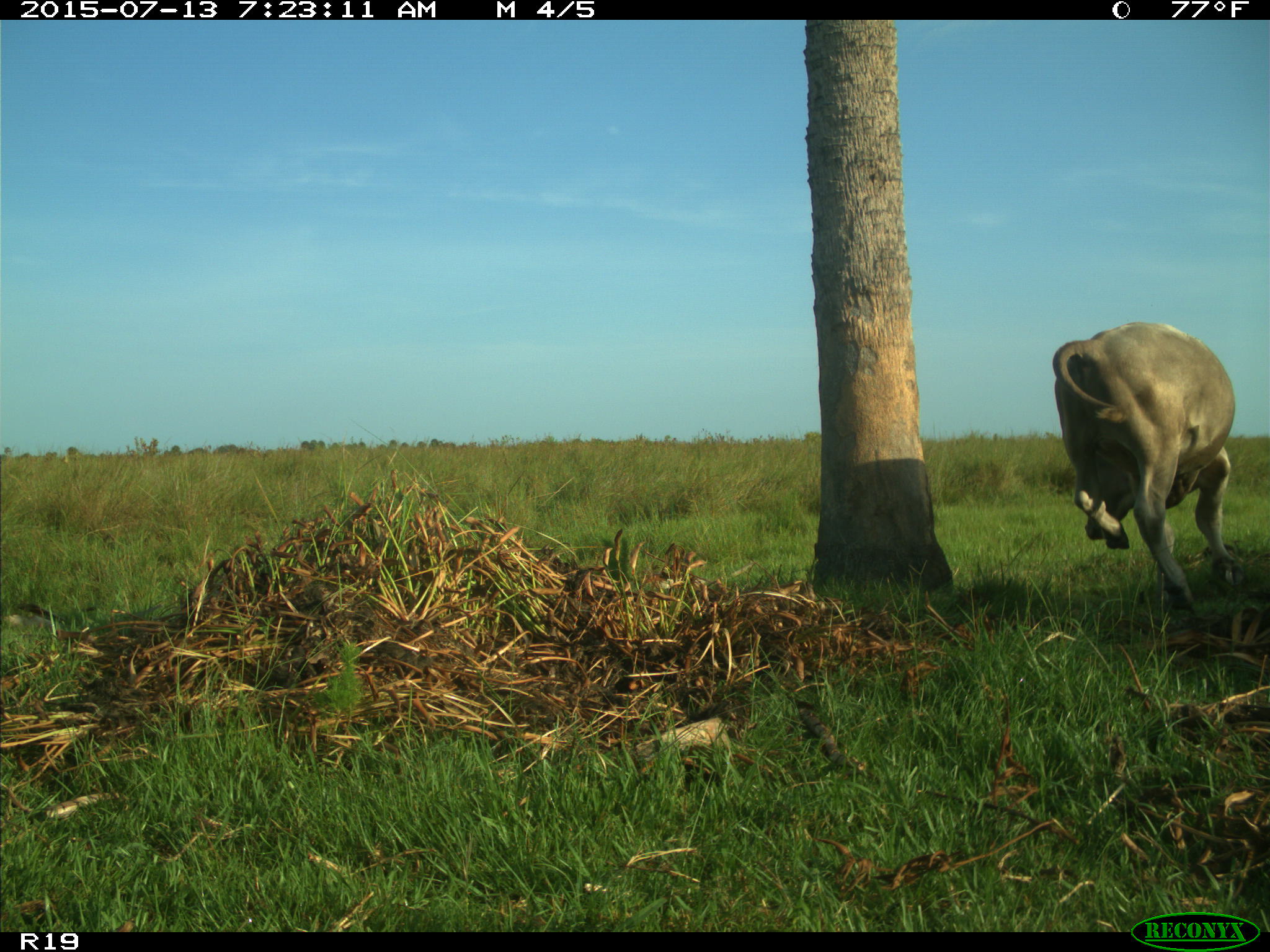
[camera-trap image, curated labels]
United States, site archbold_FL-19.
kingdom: Animalia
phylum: Chordata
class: Mammalia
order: Artiodactyla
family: Bovidae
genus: Bos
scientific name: Bos taurus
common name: domestic cow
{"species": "Bos taurus (domestic cow)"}